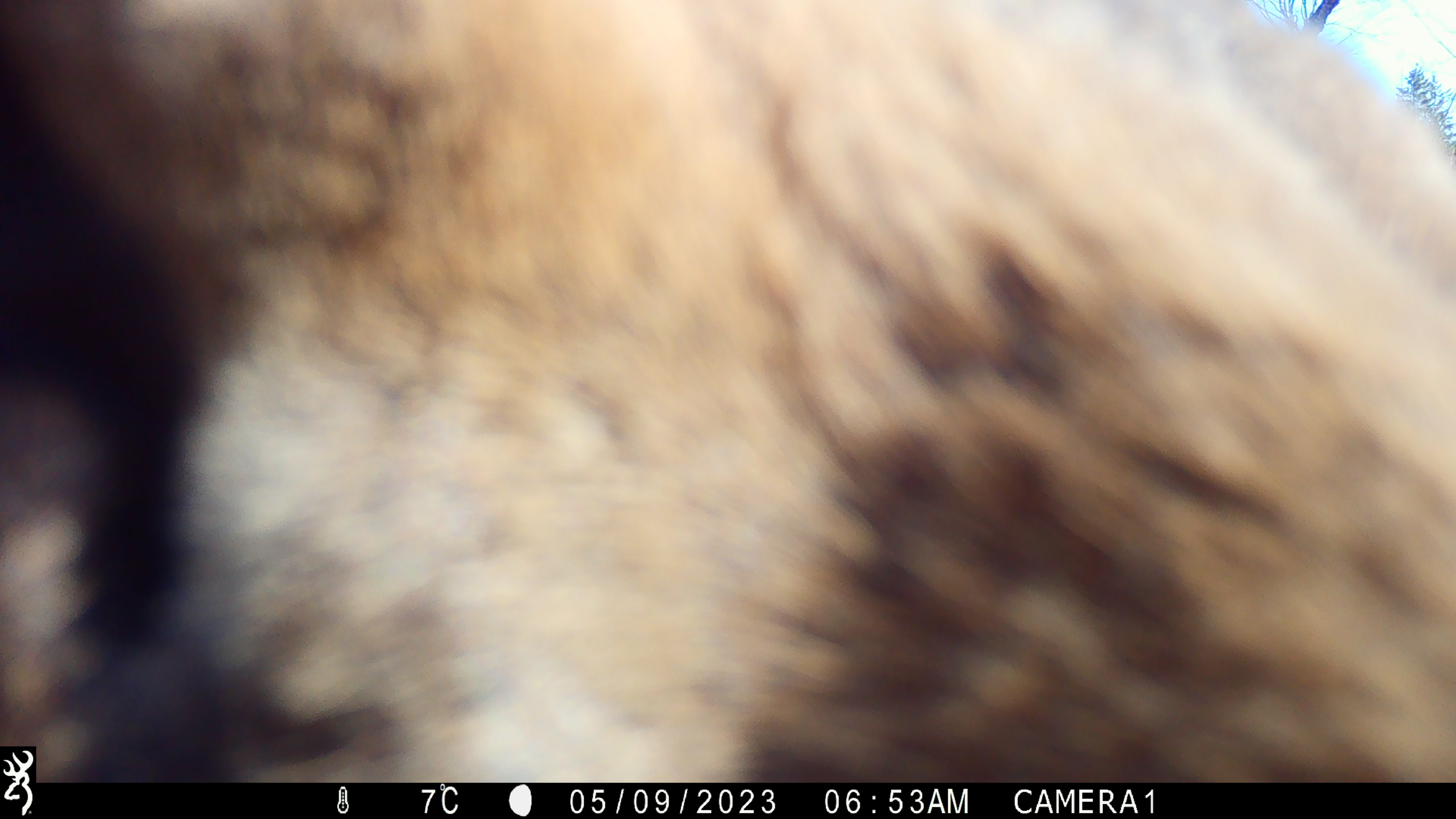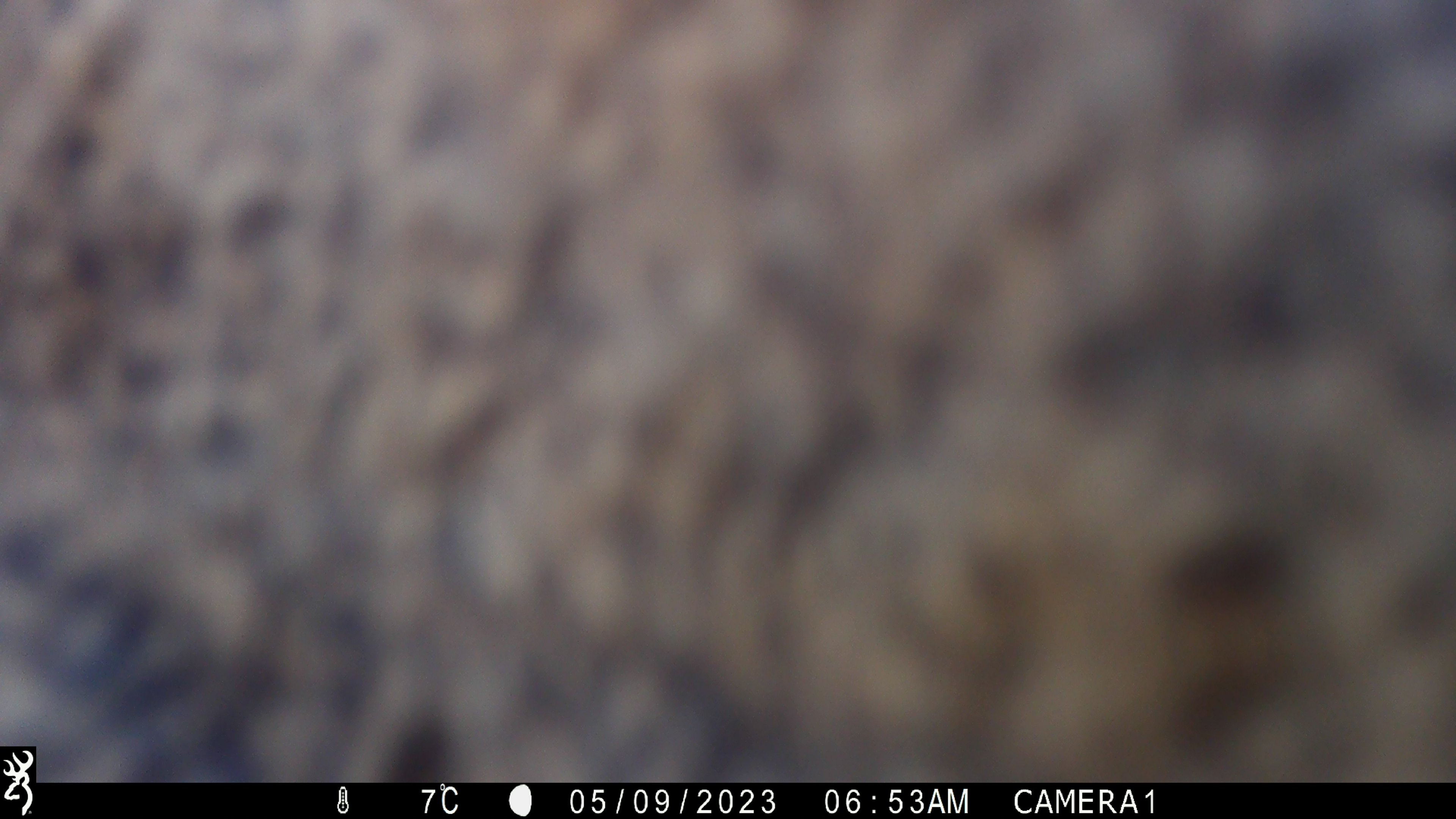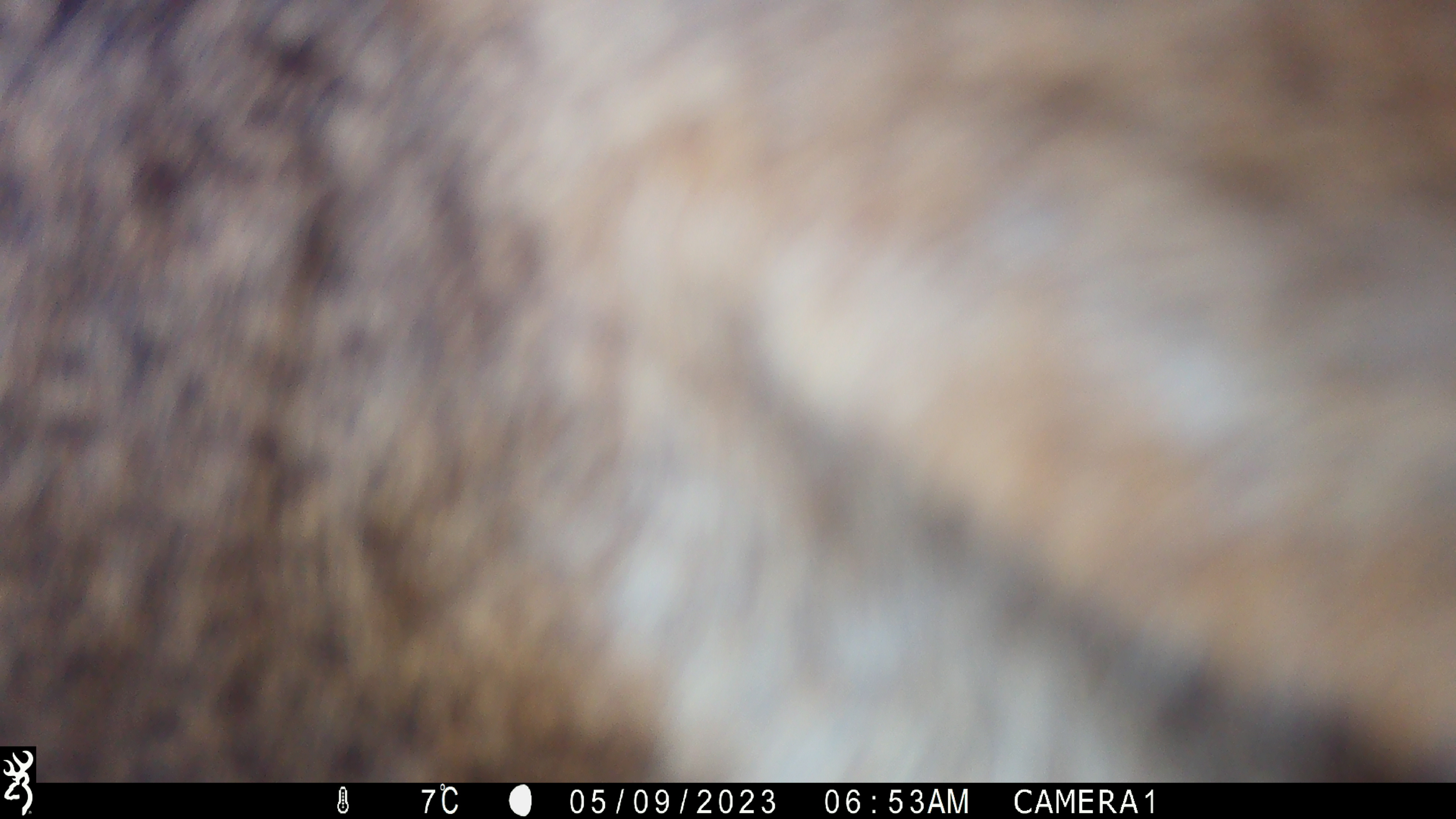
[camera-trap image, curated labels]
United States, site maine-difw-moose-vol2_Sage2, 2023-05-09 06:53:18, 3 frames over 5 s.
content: unidentified animal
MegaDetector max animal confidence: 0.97